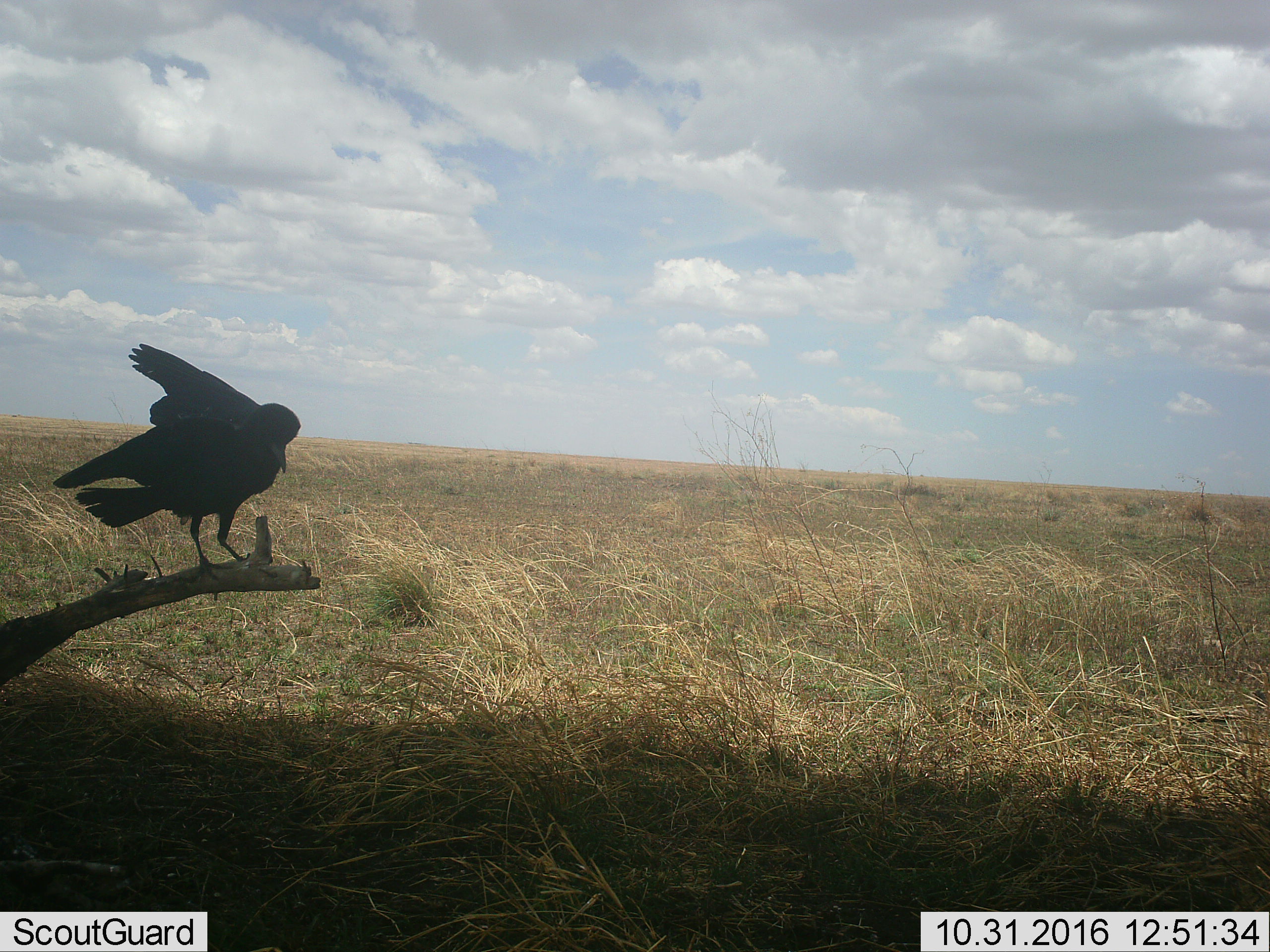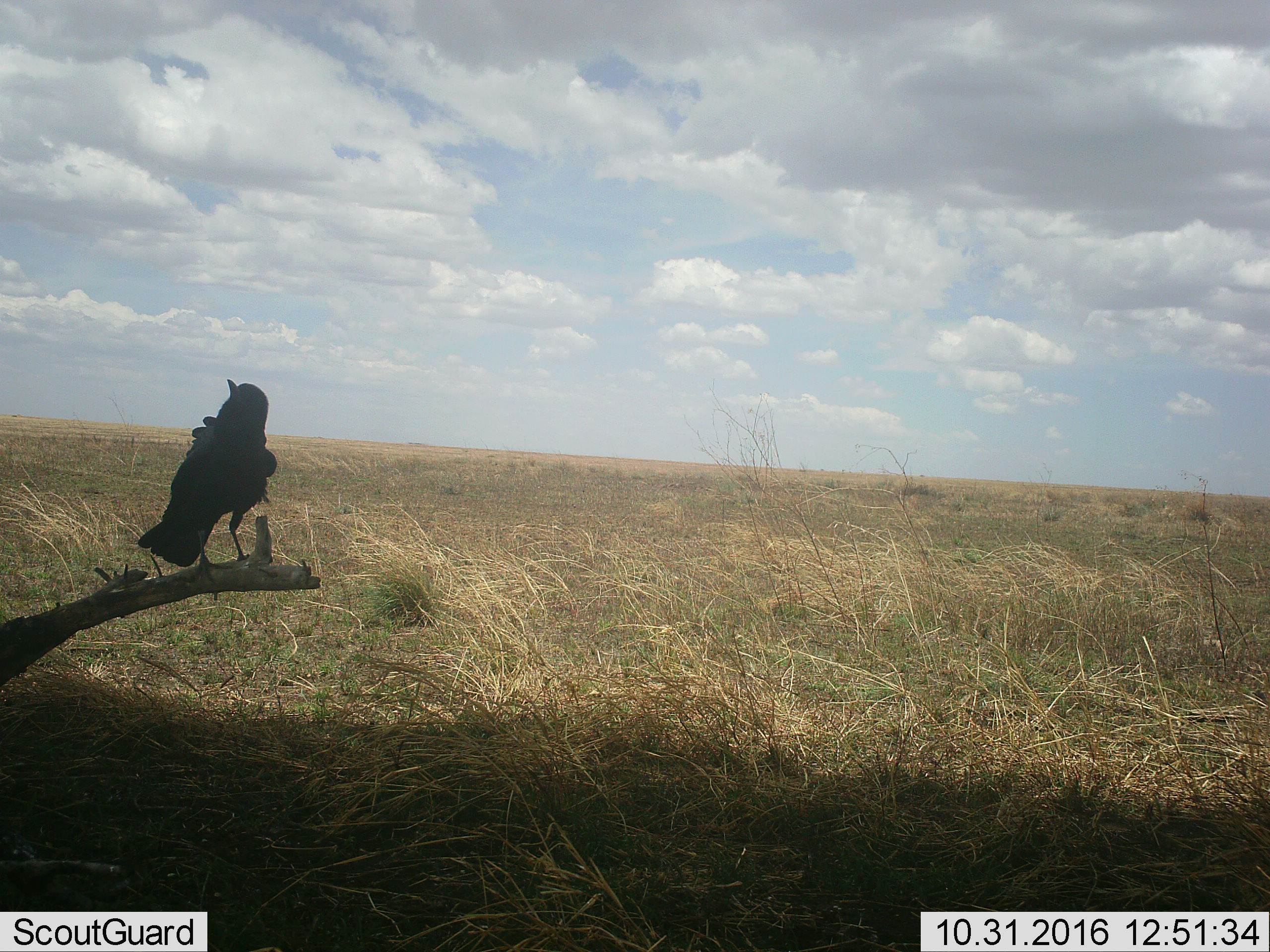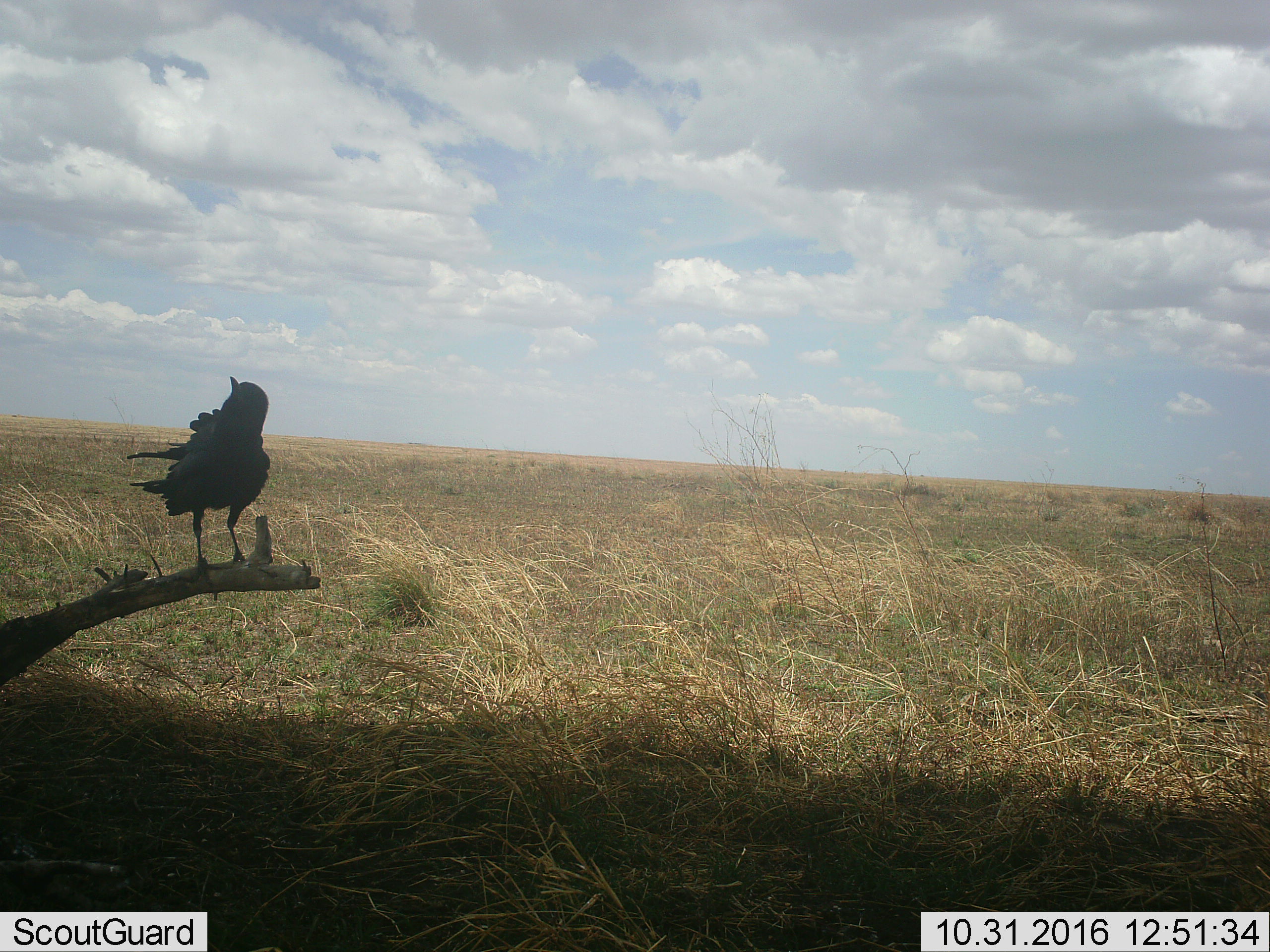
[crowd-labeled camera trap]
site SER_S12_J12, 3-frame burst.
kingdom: Animalia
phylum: Chordata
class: Aves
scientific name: Aves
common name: bird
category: birdother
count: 1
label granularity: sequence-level